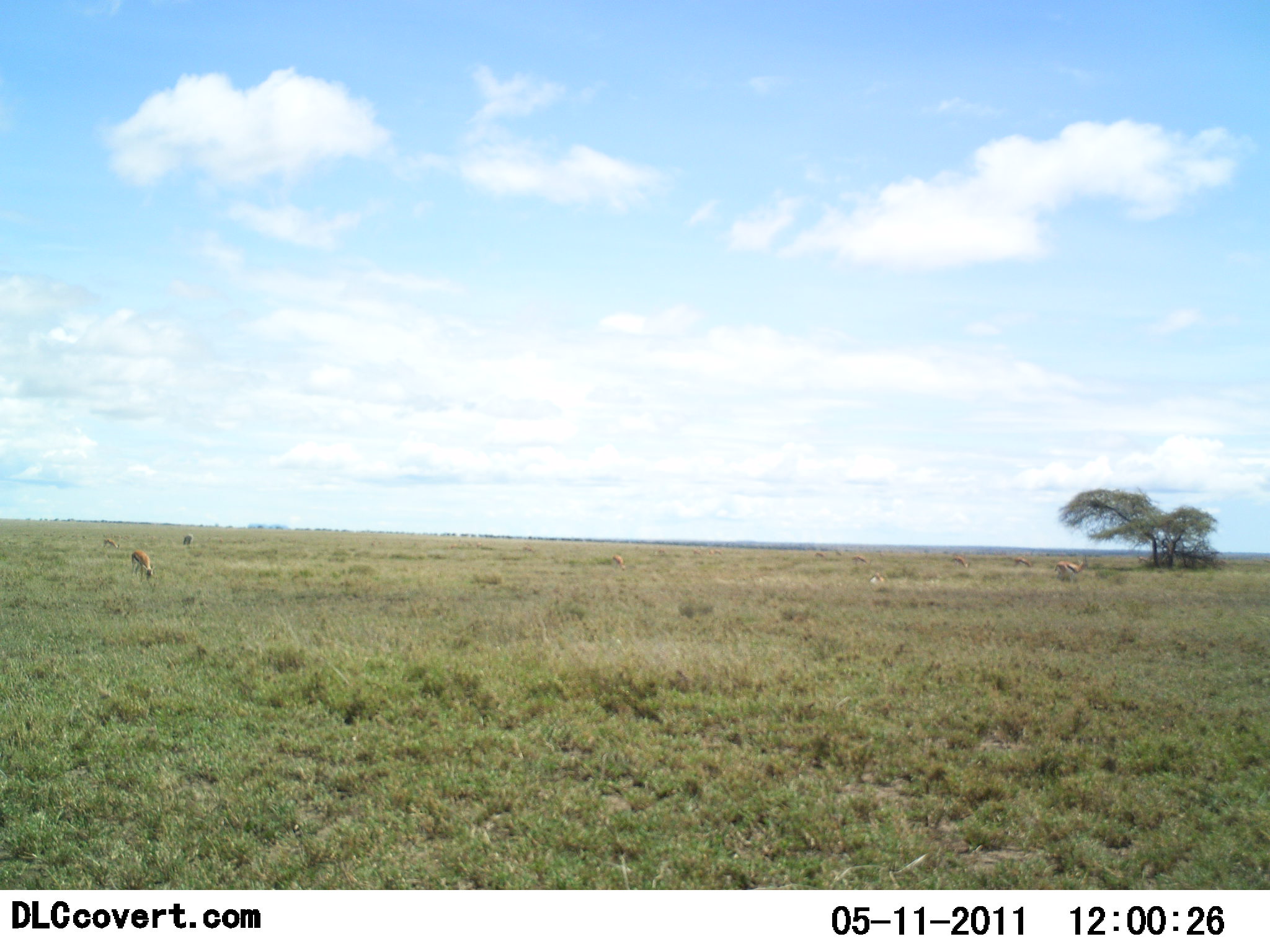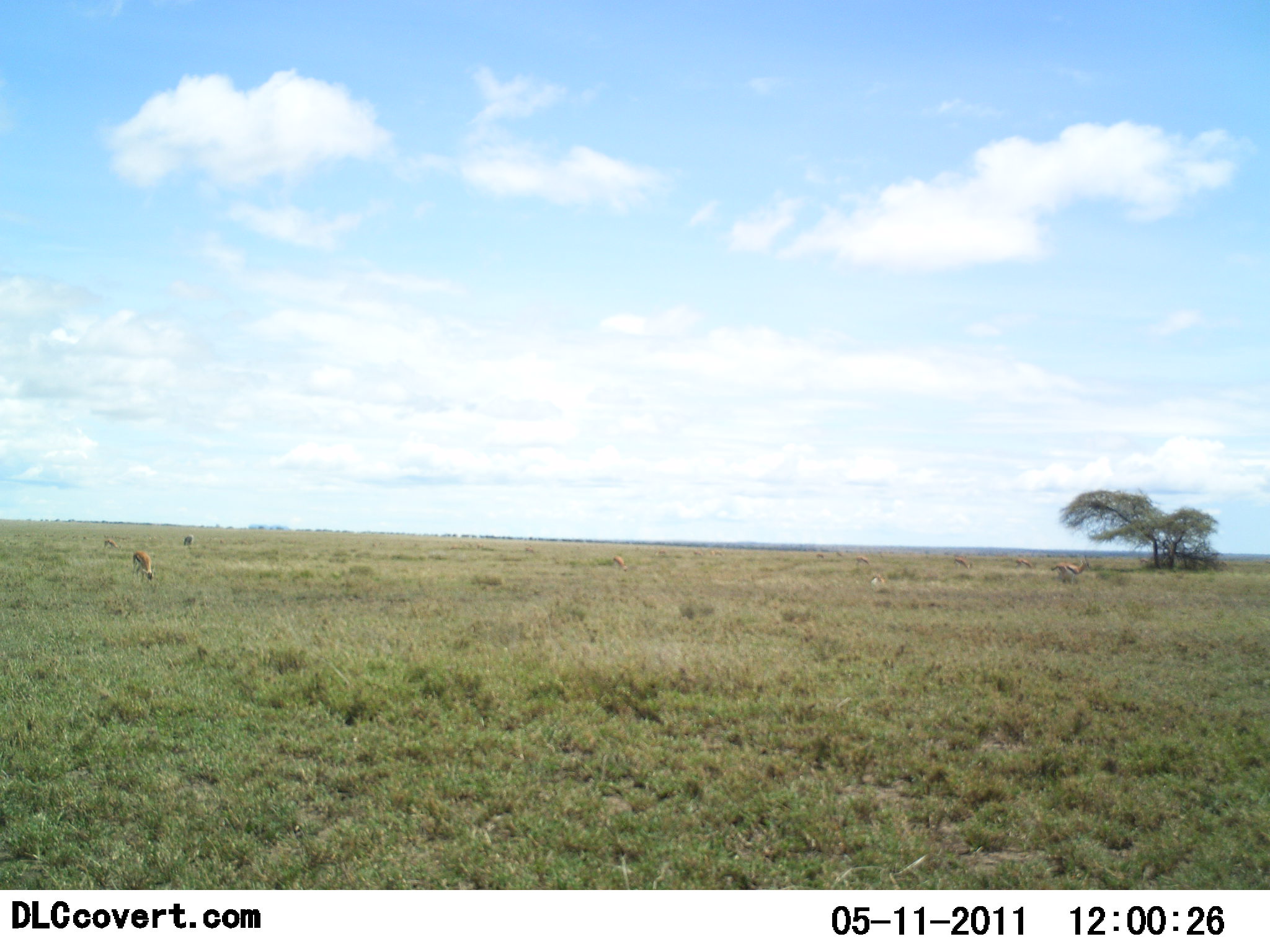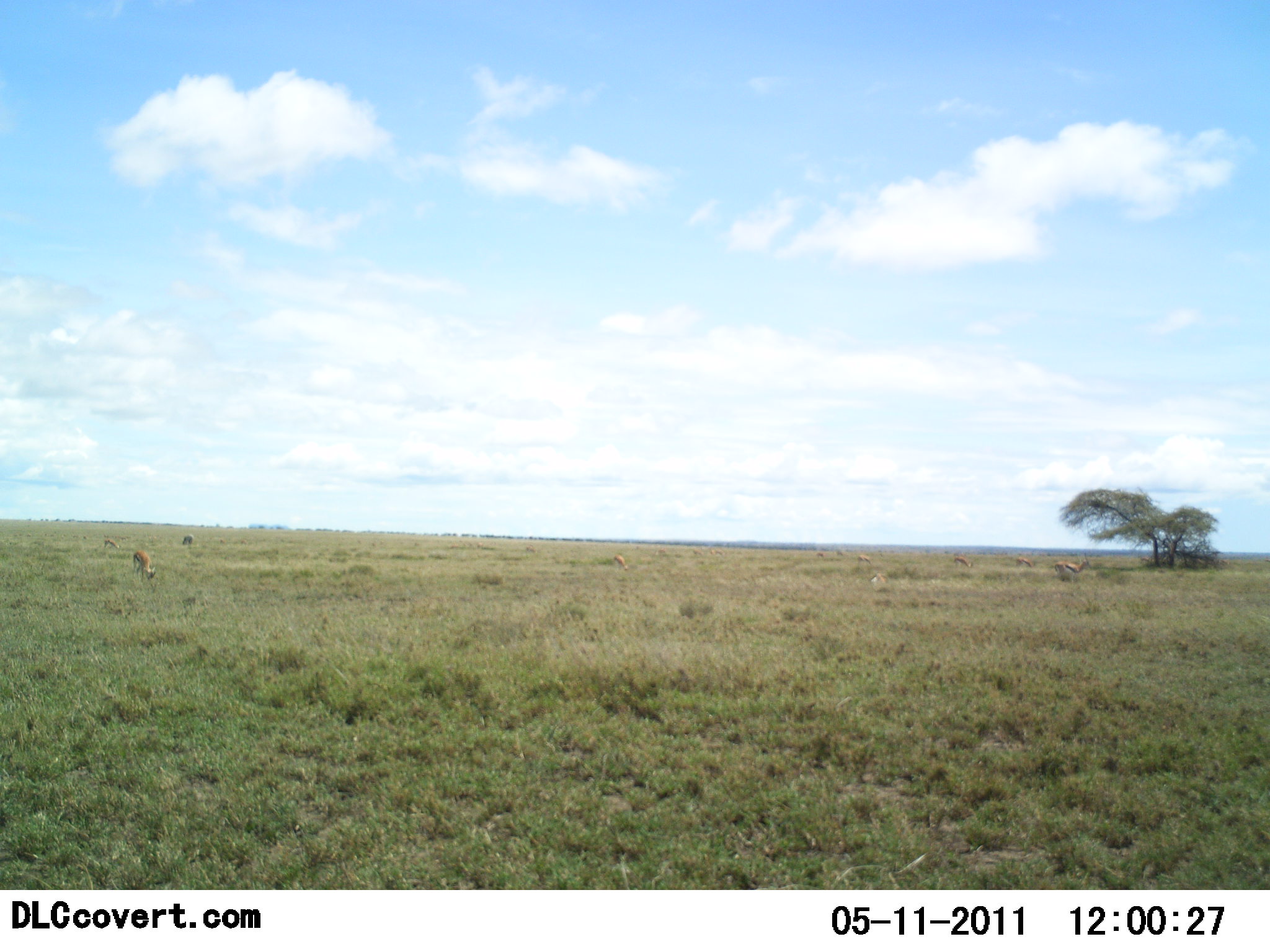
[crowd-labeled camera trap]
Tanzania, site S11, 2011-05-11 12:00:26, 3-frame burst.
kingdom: Animalia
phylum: Chordata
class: Mammalia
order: Artiodactyla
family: Bovidae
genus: Eudorcas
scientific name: Eudorcas thomsonii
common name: thomson's gazelle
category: gazellethomsons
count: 9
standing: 25%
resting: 0%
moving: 8%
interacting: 0%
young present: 0%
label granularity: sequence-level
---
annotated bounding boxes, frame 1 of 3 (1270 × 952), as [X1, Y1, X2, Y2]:
animal: [1053, 554, 1089, 583]; [129, 550, 155, 584]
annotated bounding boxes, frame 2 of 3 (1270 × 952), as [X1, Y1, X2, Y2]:
animal: [1051, 555, 1091, 587]; [131, 550, 155, 585]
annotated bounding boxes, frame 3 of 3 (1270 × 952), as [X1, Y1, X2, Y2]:
animal: [1053, 551, 1092, 584]; [130, 550, 158, 583]